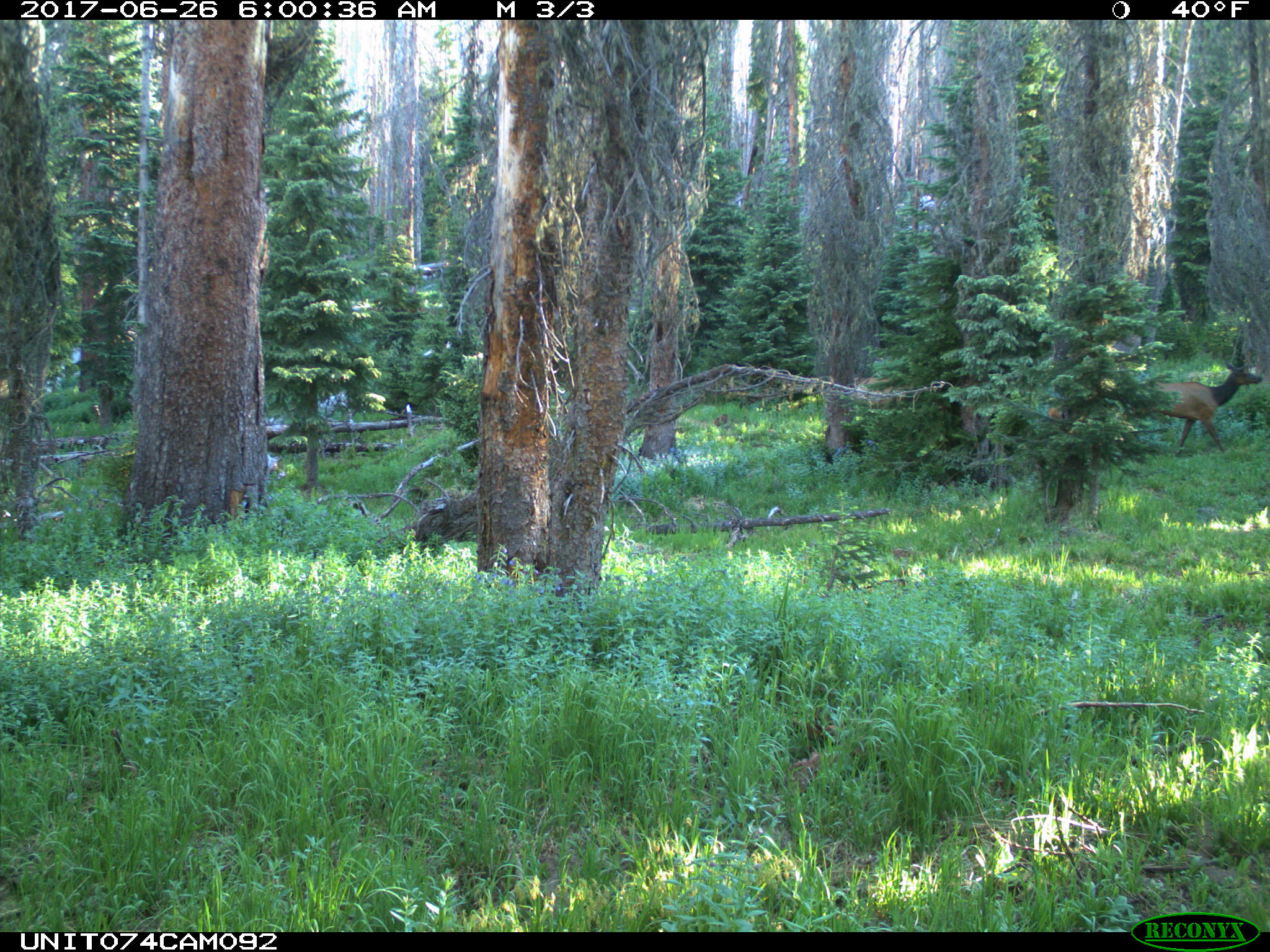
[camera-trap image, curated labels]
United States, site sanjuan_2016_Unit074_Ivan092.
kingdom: Animalia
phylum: Chordata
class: Mammalia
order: Artiodactyla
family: Cervidae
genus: Cervus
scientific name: Cervus elaphus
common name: red deer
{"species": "Cervus elaphus (red deer)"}